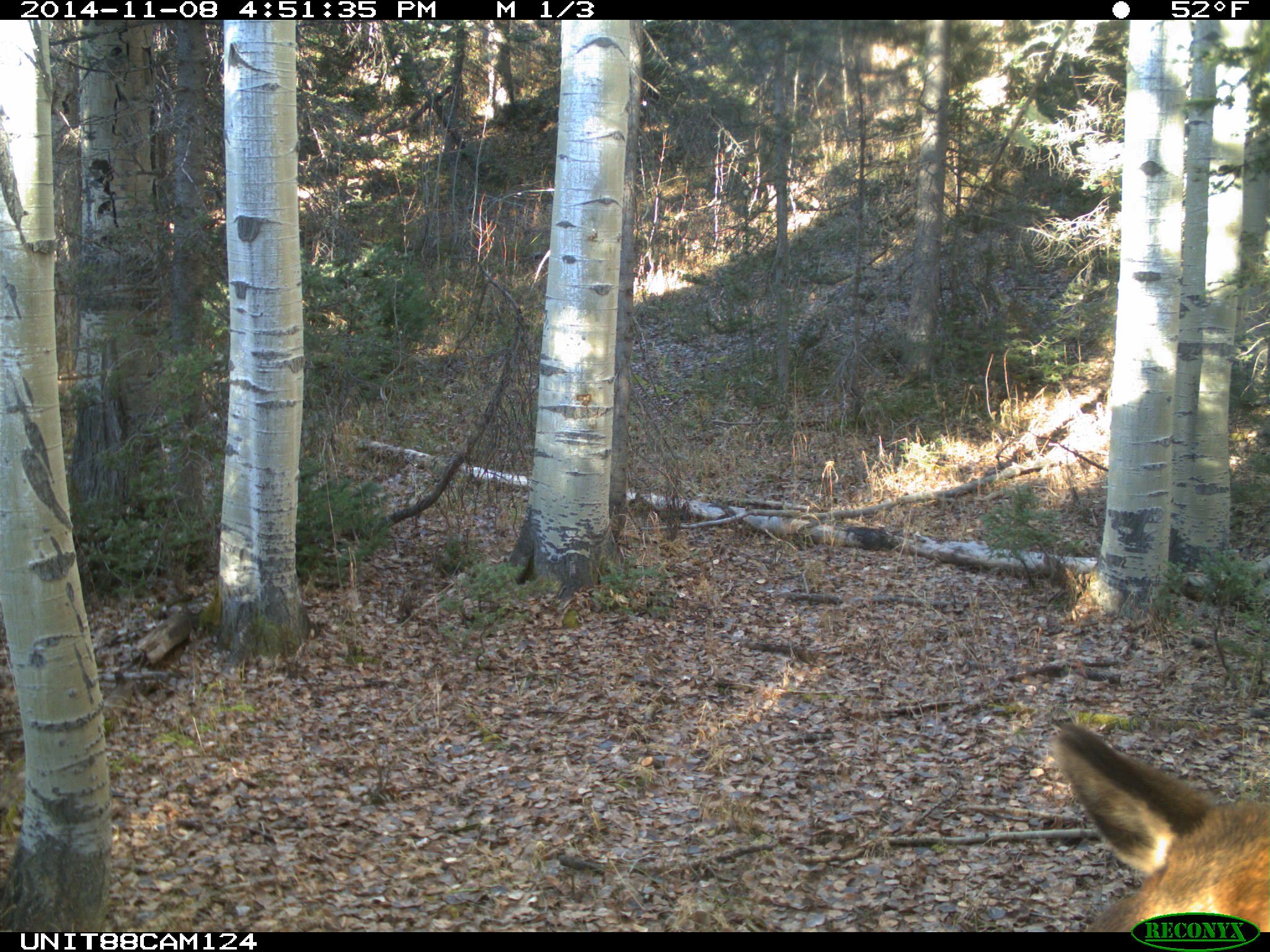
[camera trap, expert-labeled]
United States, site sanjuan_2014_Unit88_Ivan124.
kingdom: Animalia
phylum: Chordata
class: Mammalia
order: Artiodactyla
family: Cervidae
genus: Cervus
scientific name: Cervus elaphus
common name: red deer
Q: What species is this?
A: Cervus elaphus (red deer).